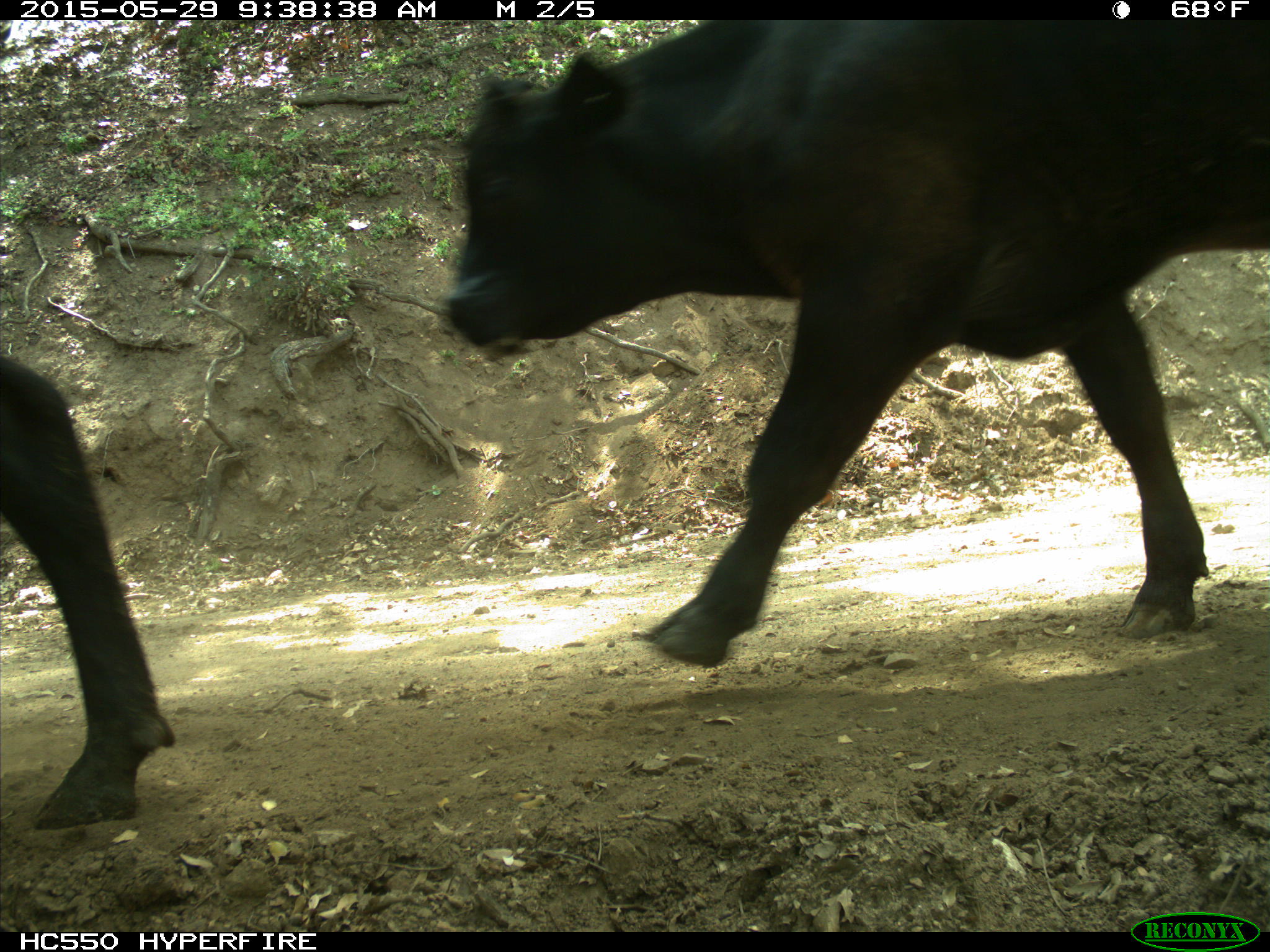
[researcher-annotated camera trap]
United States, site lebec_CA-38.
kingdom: Animalia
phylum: Chordata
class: Mammalia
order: Artiodactyla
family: Bovidae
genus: Bos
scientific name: Bos taurus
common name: domestic cow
Bos taurus (domestic cow).